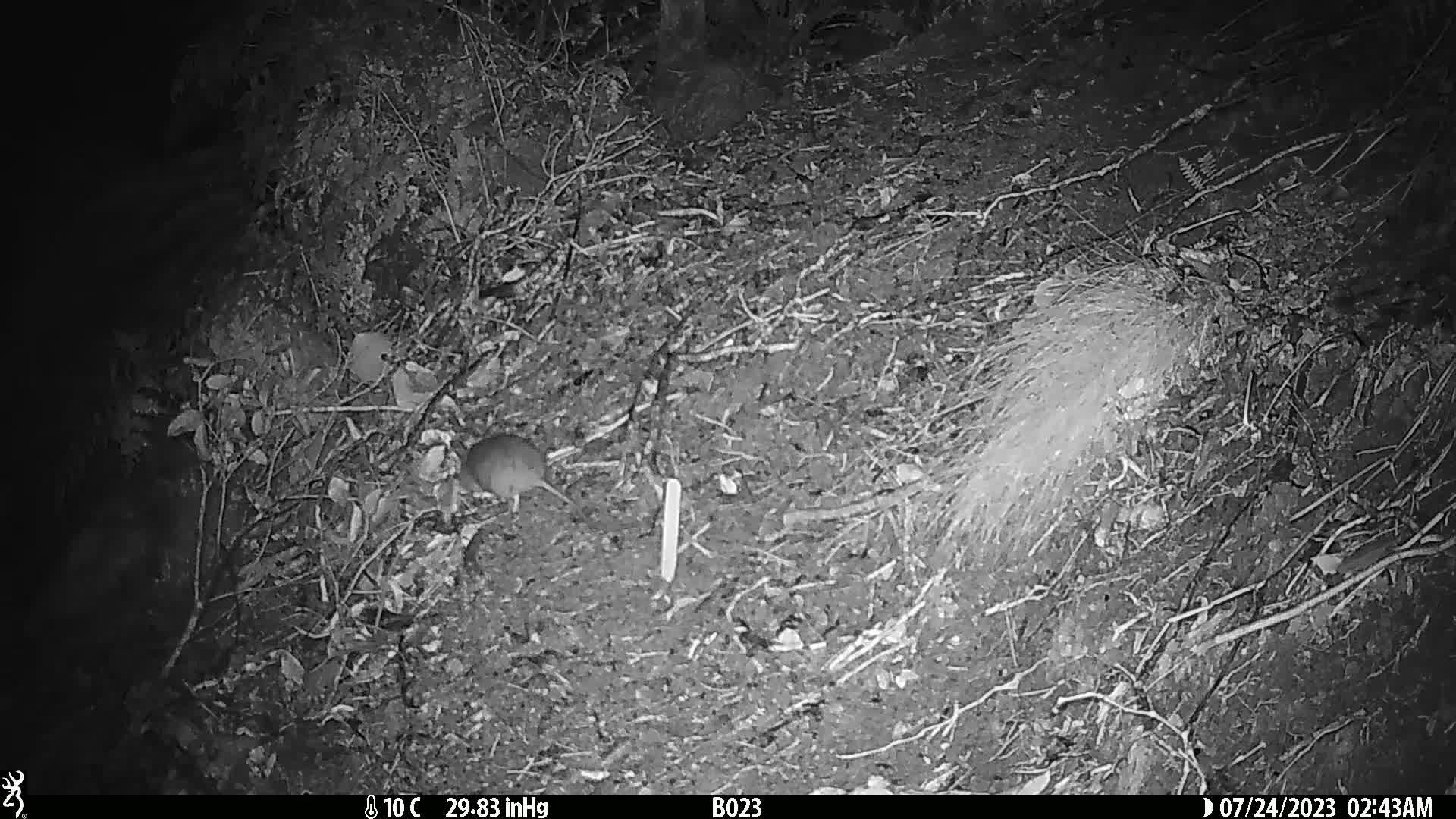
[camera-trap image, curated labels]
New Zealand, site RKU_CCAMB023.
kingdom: Animalia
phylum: Chordata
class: Mammalia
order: Rodentia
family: Muridae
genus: Rattus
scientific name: Rattus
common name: rat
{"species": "rat (Rattus)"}